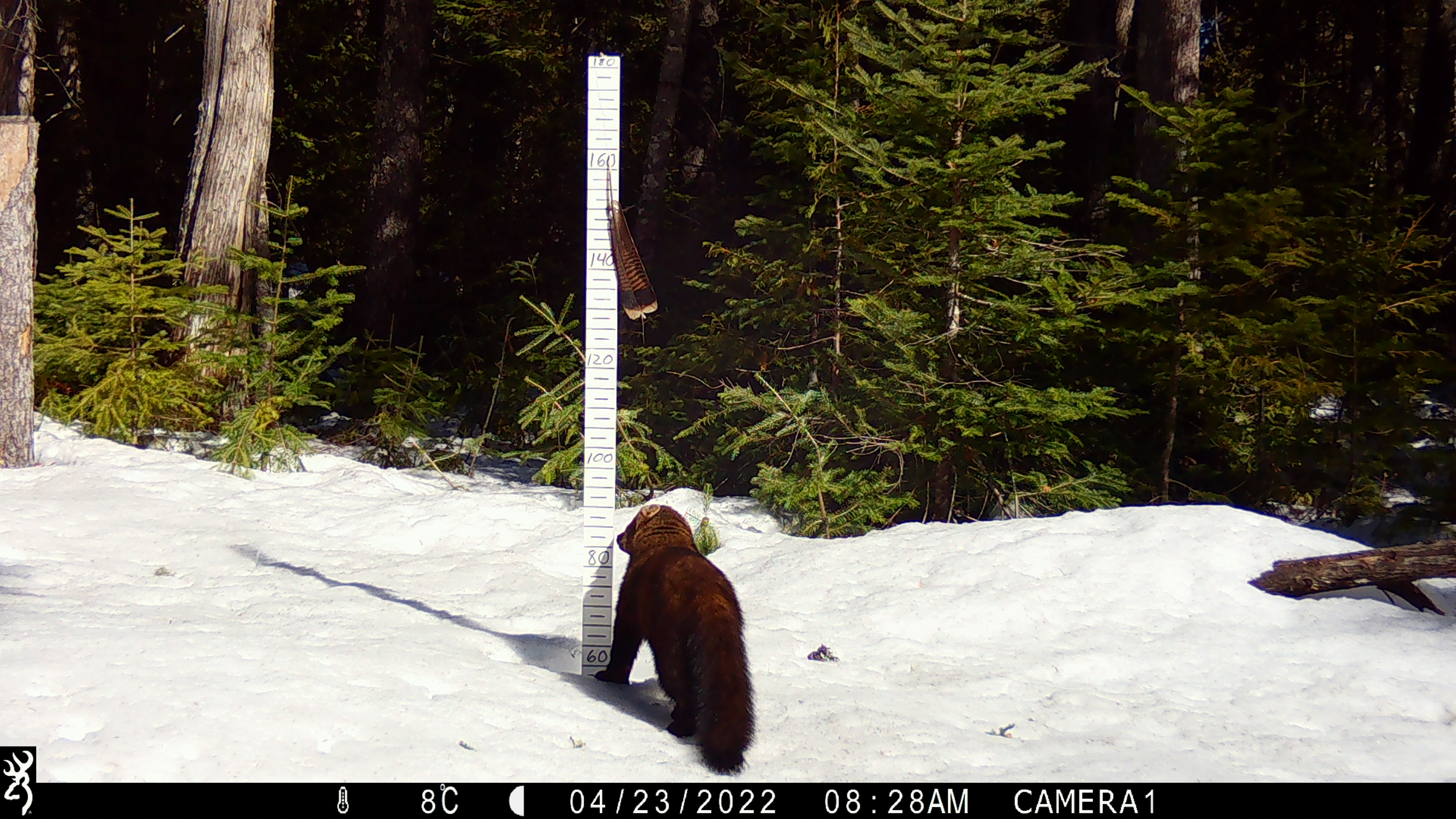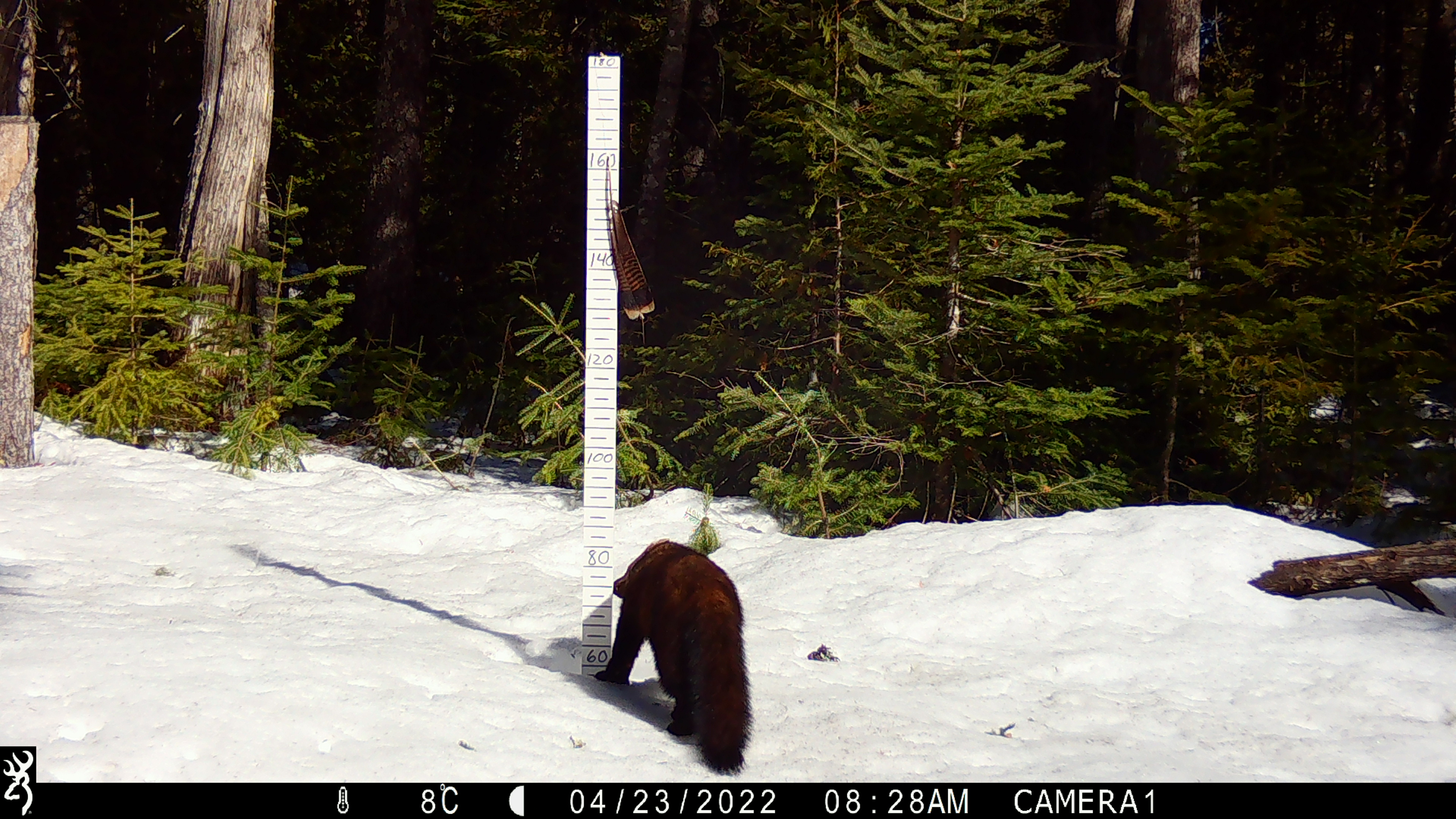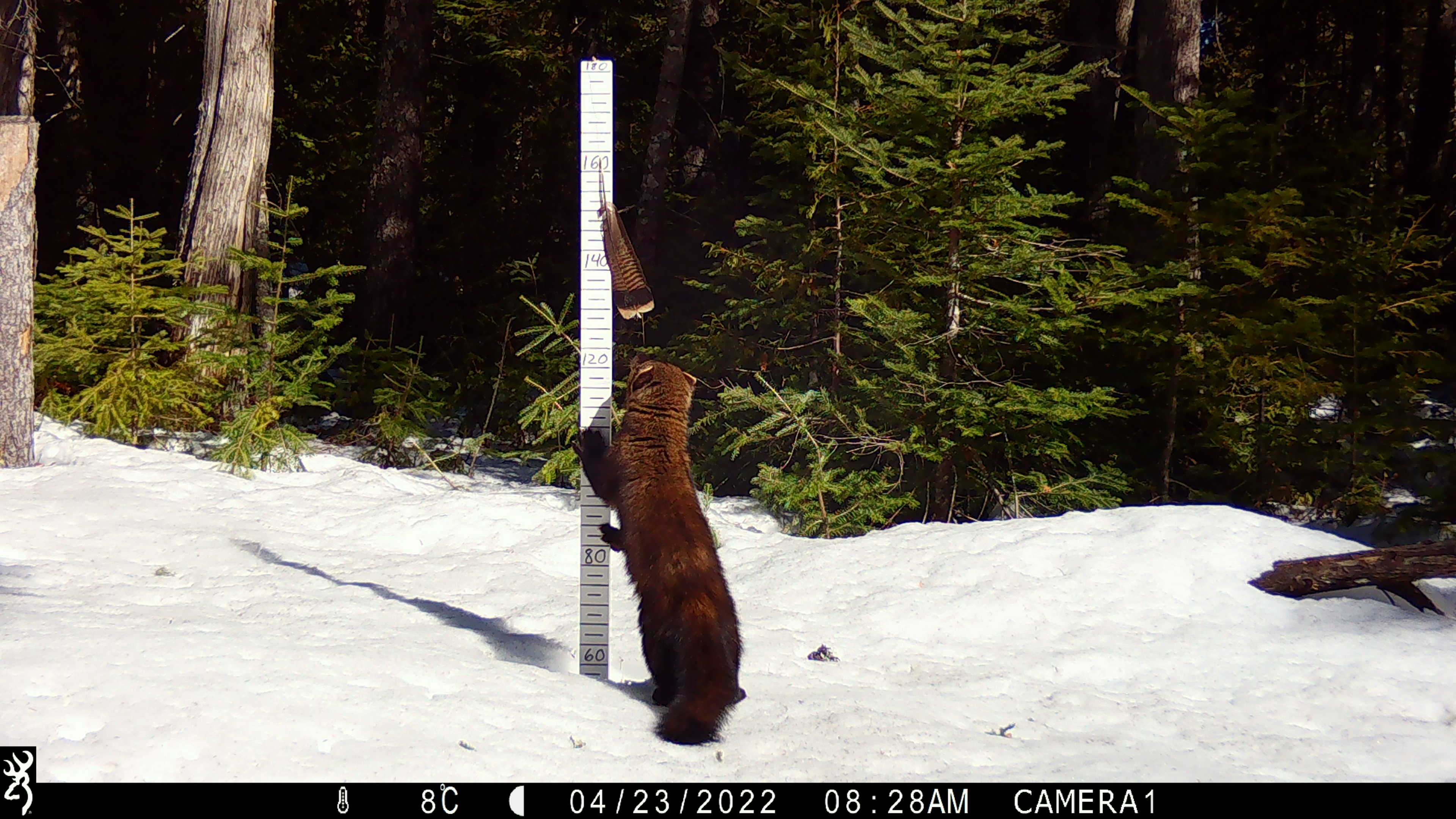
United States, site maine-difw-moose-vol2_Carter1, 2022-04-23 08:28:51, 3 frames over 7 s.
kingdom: Animalia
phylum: Chordata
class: Mammalia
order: Carnivora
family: Mustelidae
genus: Pekania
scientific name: Pekania pennanti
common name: fisher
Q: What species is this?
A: Fisher (Pekania pennanti).